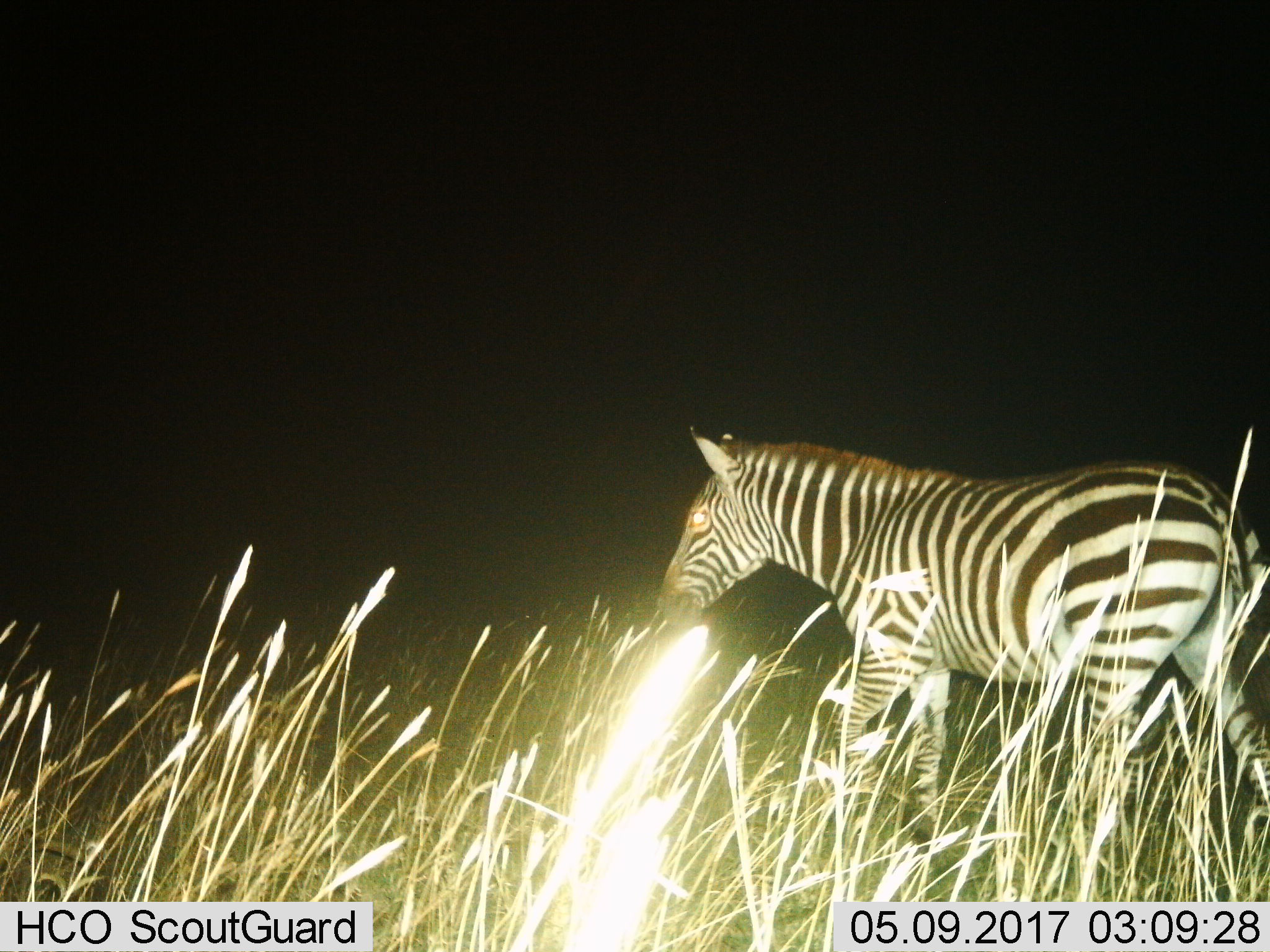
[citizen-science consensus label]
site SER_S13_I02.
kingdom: Animalia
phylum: Chordata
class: Mammalia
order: Perissodactyla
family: Equidae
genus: Equus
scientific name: Equus quagga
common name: plains zebra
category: zebraplains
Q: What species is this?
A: Zebraplains (plains zebra) (Equus quagga).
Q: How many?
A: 1.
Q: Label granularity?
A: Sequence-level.